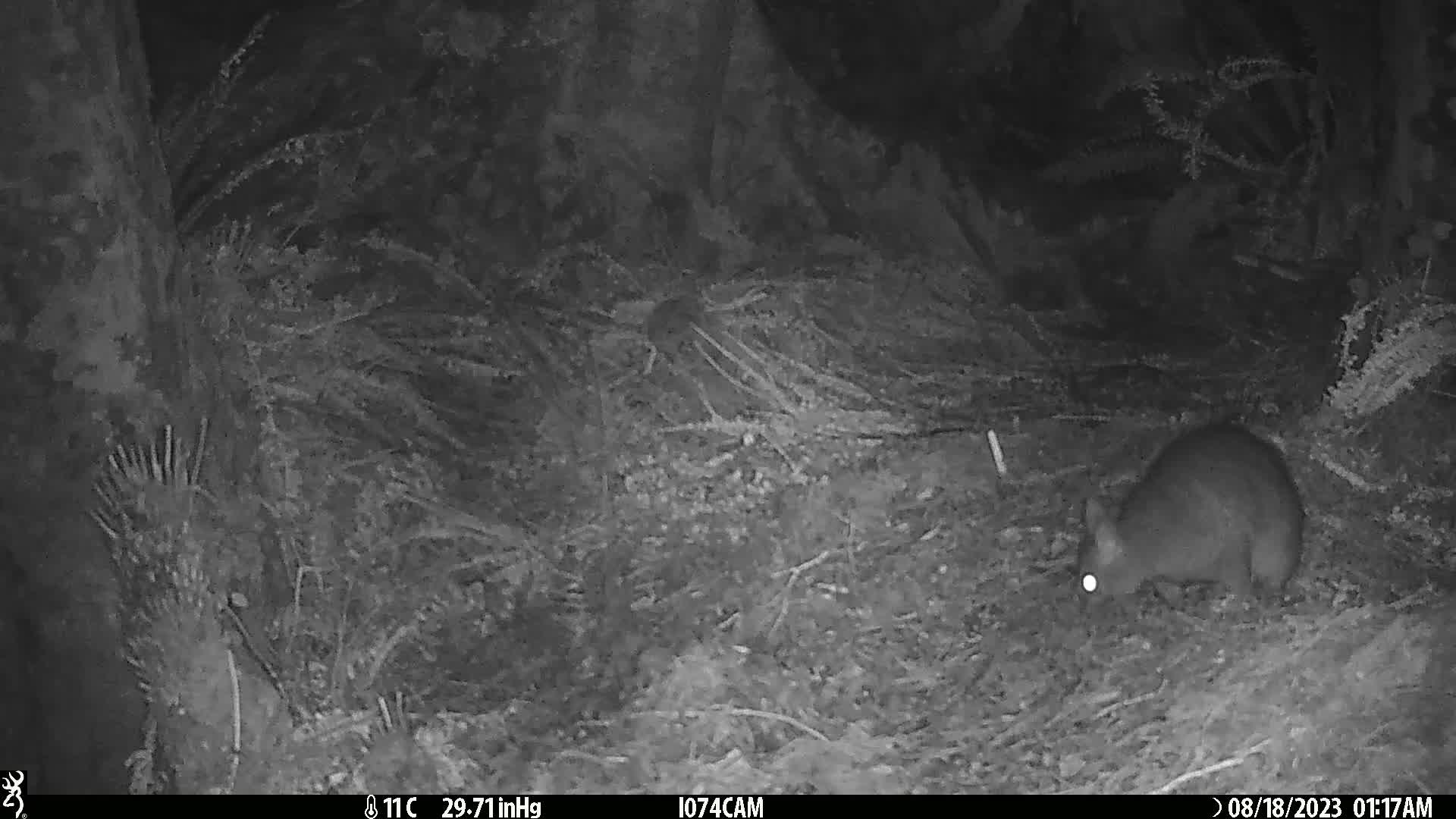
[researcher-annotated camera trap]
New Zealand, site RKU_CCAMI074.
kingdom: Animalia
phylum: Chordata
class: Mammalia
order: Diprotodontia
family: Phalangeridae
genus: Trichosurus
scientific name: Trichosurus vulpecula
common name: common brushtail possum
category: possum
Possum (common brushtail possum) (Trichosurus vulpecula).